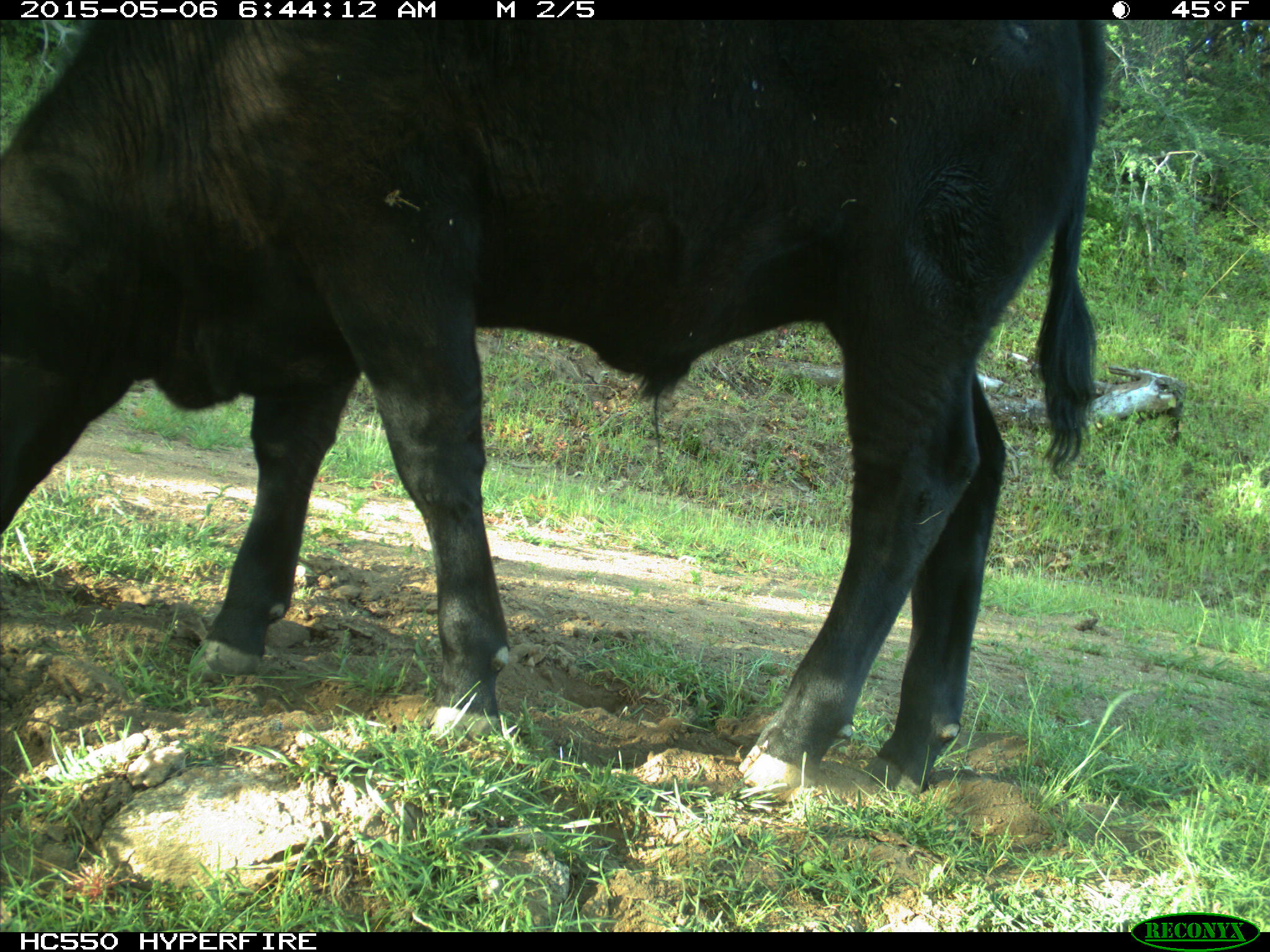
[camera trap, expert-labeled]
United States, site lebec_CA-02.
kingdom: Animalia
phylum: Chordata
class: Mammalia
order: Artiodactyla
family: Bovidae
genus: Bos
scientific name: Bos taurus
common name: domestic cow